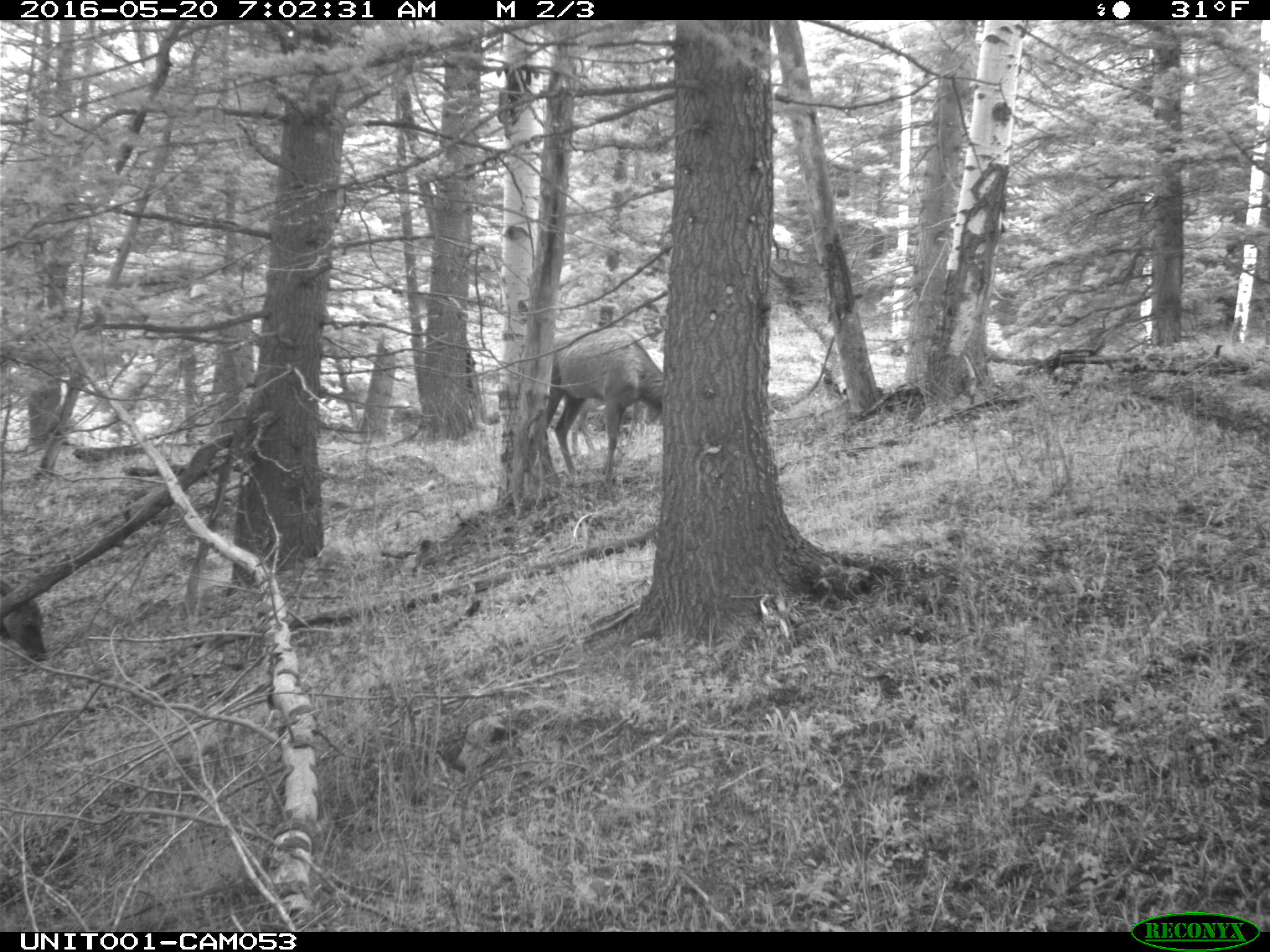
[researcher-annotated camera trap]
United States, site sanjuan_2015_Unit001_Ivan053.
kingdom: Animalia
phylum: Chordata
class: Mammalia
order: Artiodactyla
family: Cervidae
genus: Cervus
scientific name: Cervus elaphus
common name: red deer